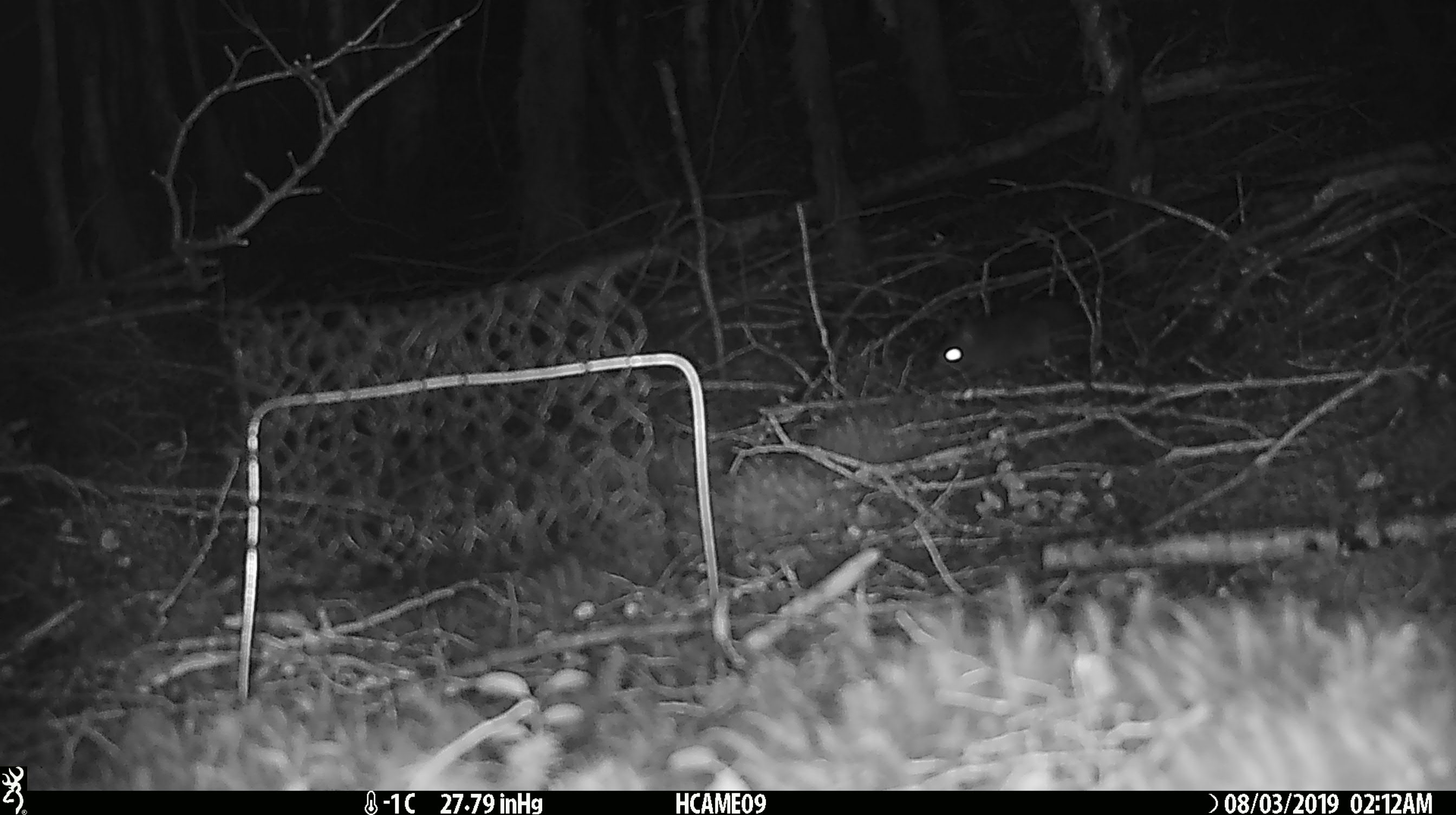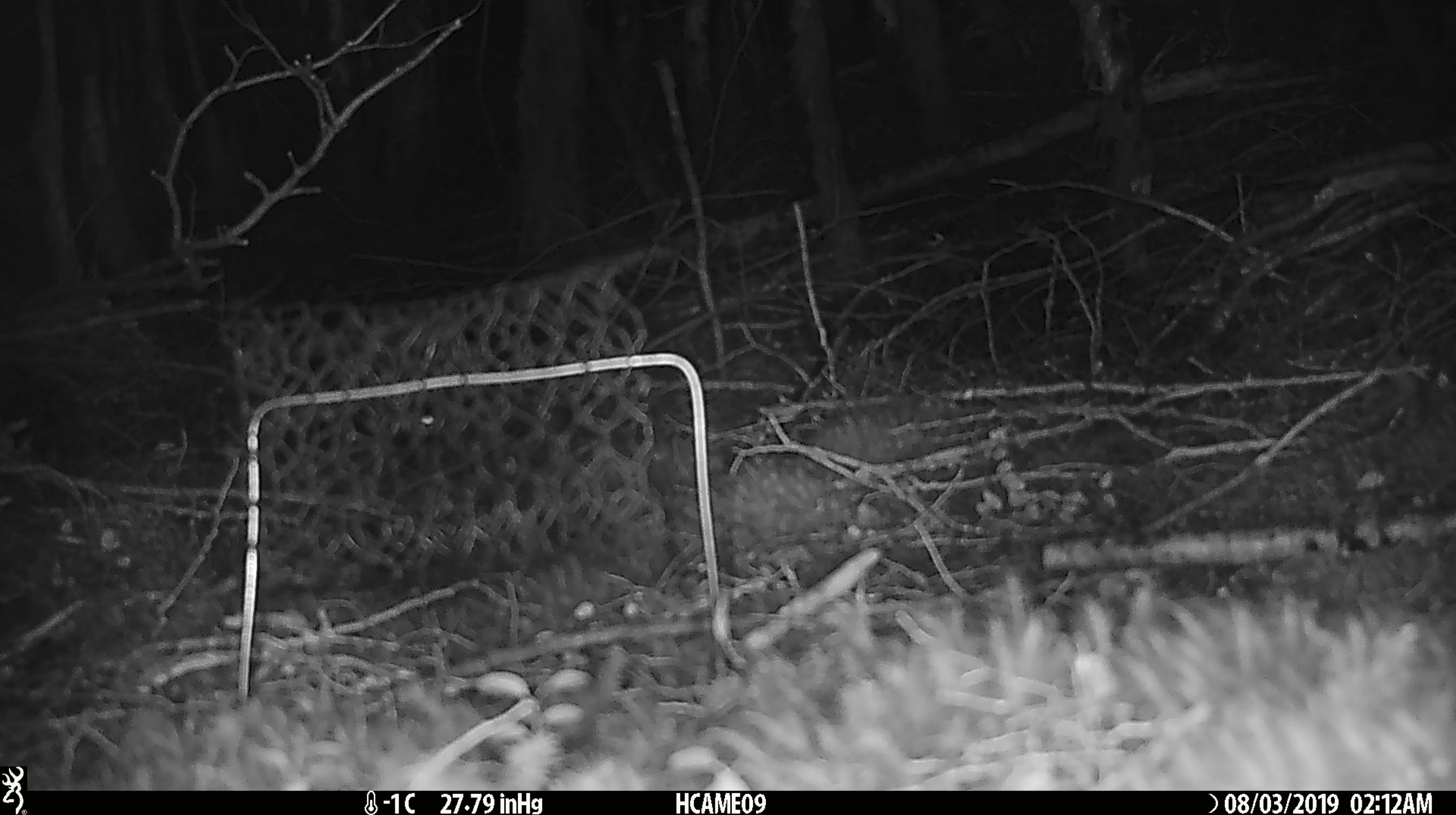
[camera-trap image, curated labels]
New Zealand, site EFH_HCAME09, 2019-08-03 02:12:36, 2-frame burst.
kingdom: Animalia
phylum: Chordata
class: Mammalia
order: Rodentia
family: Muridae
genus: Rattus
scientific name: Rattus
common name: rat